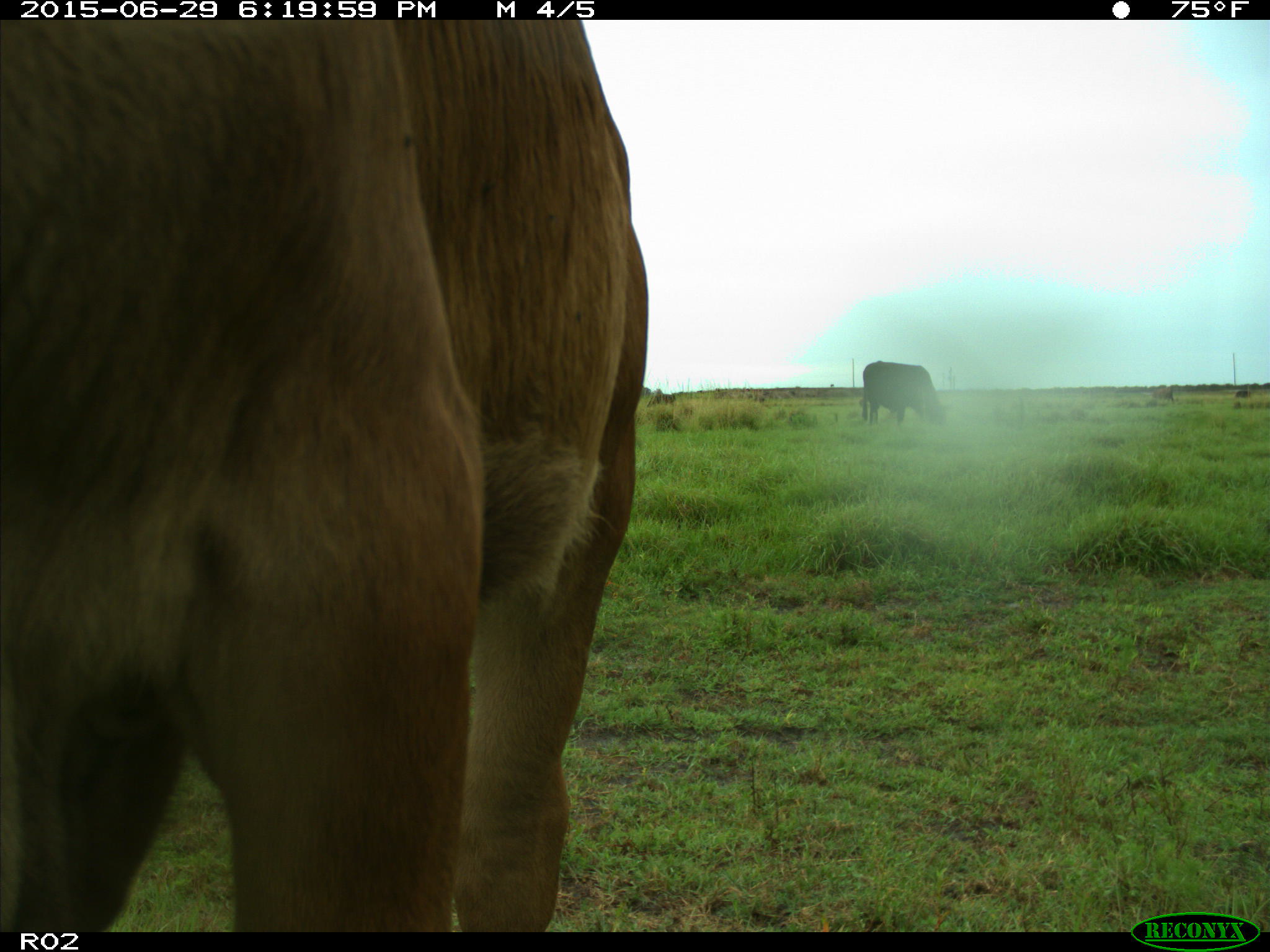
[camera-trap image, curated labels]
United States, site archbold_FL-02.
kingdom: Animalia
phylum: Chordata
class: Mammalia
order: Artiodactyla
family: Bovidae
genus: Bos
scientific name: Bos taurus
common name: domestic cow